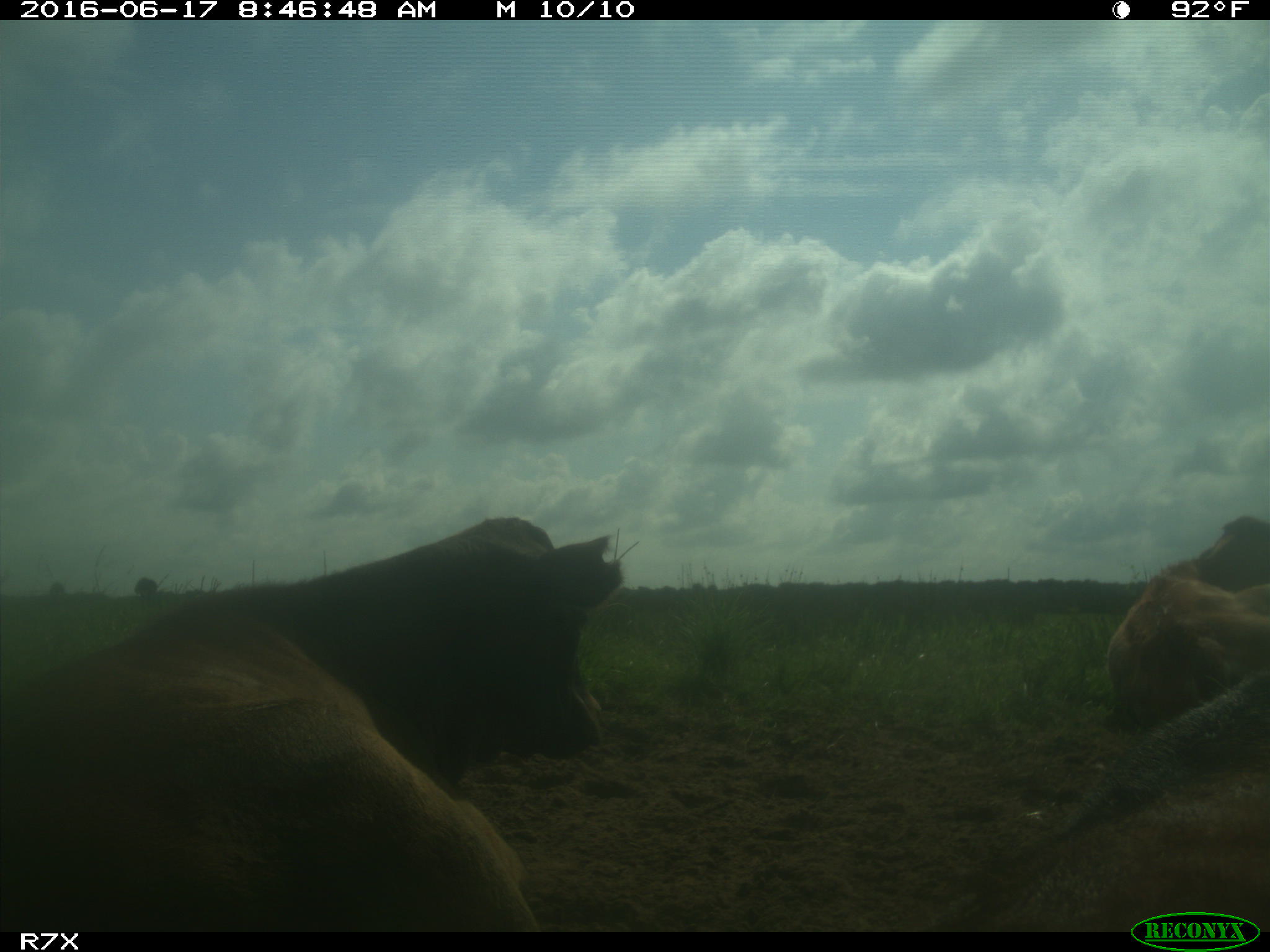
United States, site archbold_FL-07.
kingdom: Animalia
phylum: Chordata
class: Mammalia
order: Artiodactyla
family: Bovidae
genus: Bos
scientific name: Bos taurus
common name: domestic cow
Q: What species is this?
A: Bos taurus (domestic cow).